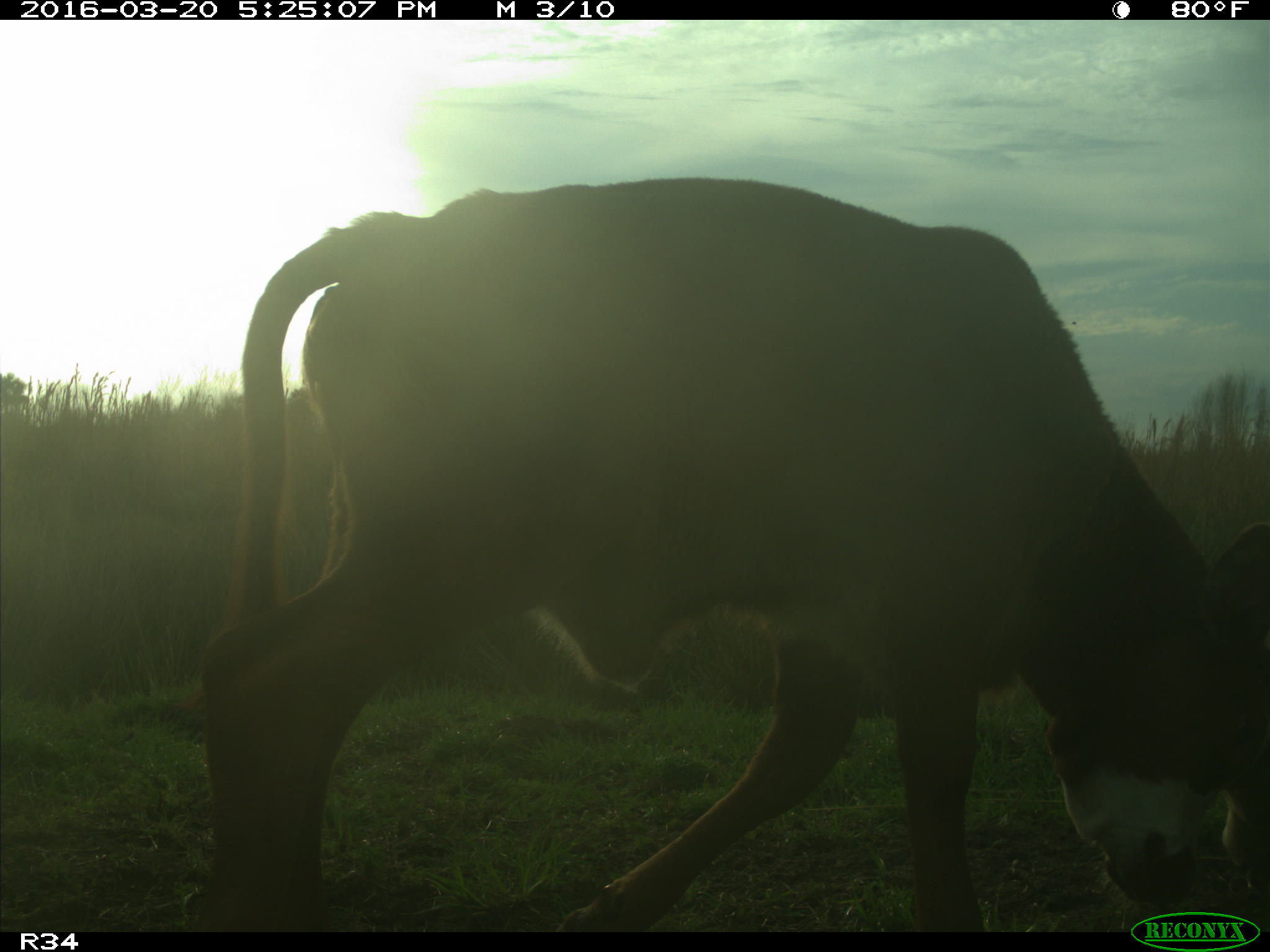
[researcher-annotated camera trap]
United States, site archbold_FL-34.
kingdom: Animalia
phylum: Chordata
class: Mammalia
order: Artiodactyla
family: Bovidae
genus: Bos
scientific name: Bos taurus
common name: domestic cow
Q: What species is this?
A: Bos taurus (domestic cow).